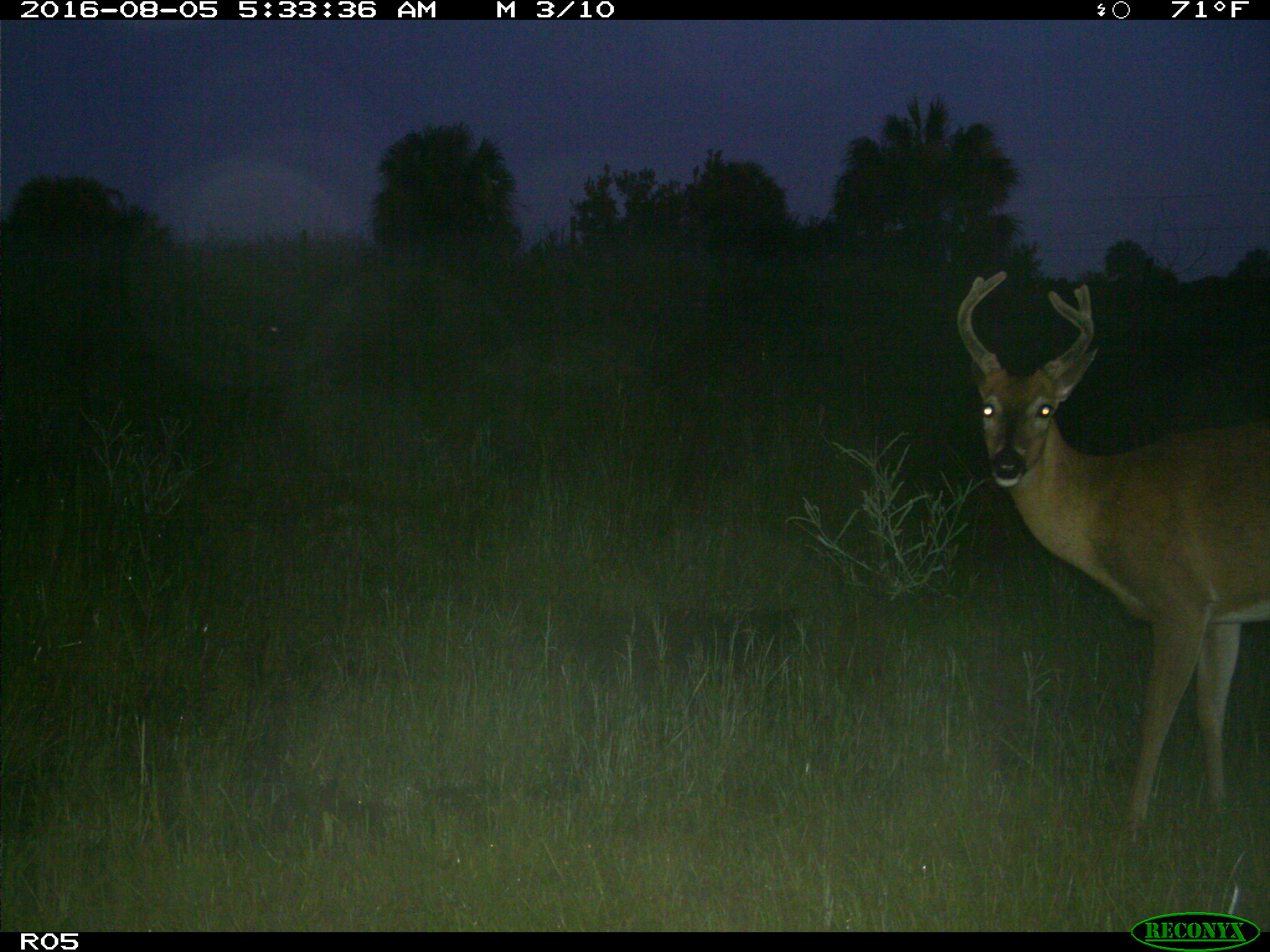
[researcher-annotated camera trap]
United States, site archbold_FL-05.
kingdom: Animalia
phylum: Chordata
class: Mammalia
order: Artiodactyla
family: Cervidae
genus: Odocoileus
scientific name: Odocoileus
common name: deer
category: unidentified deer